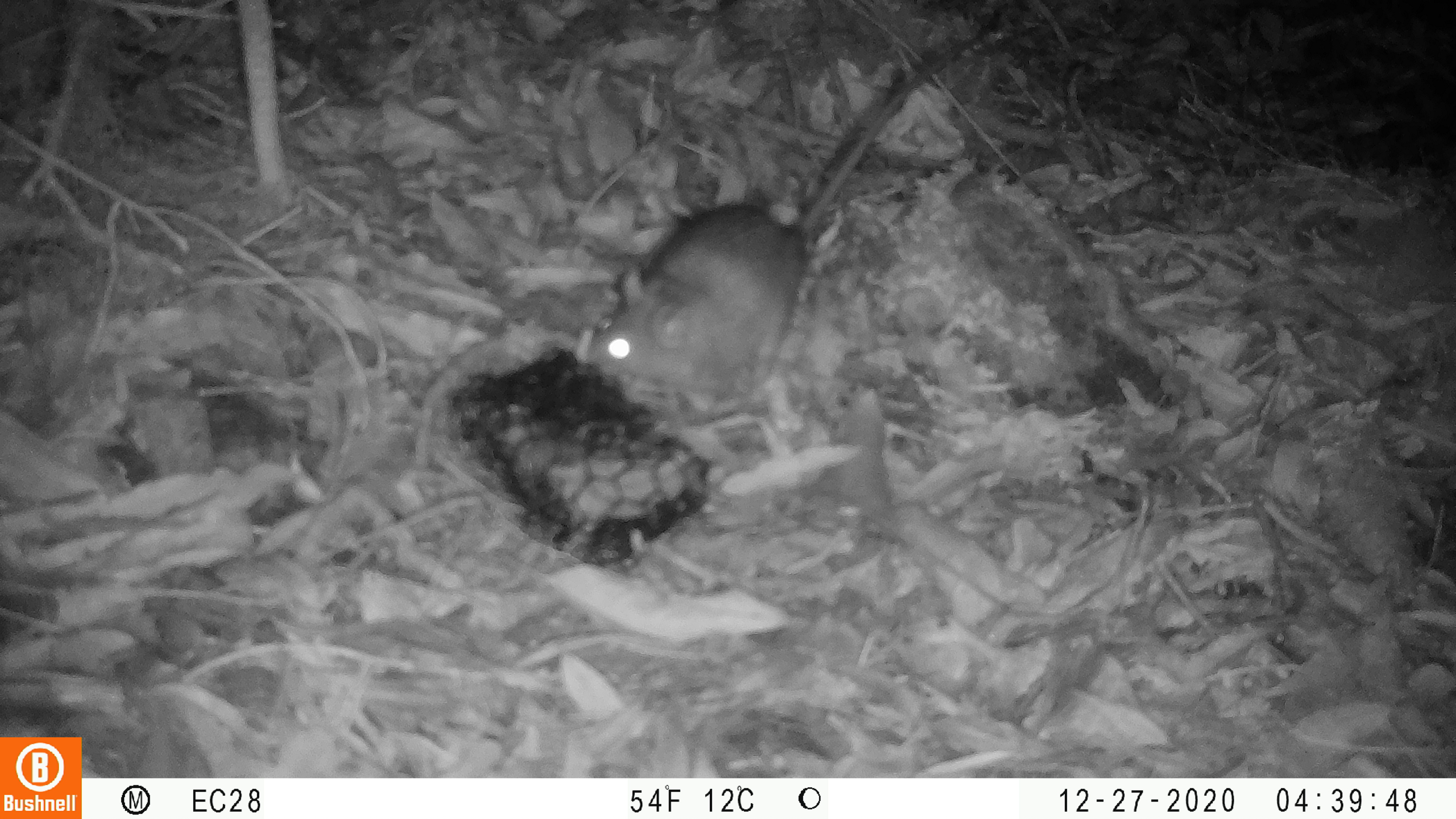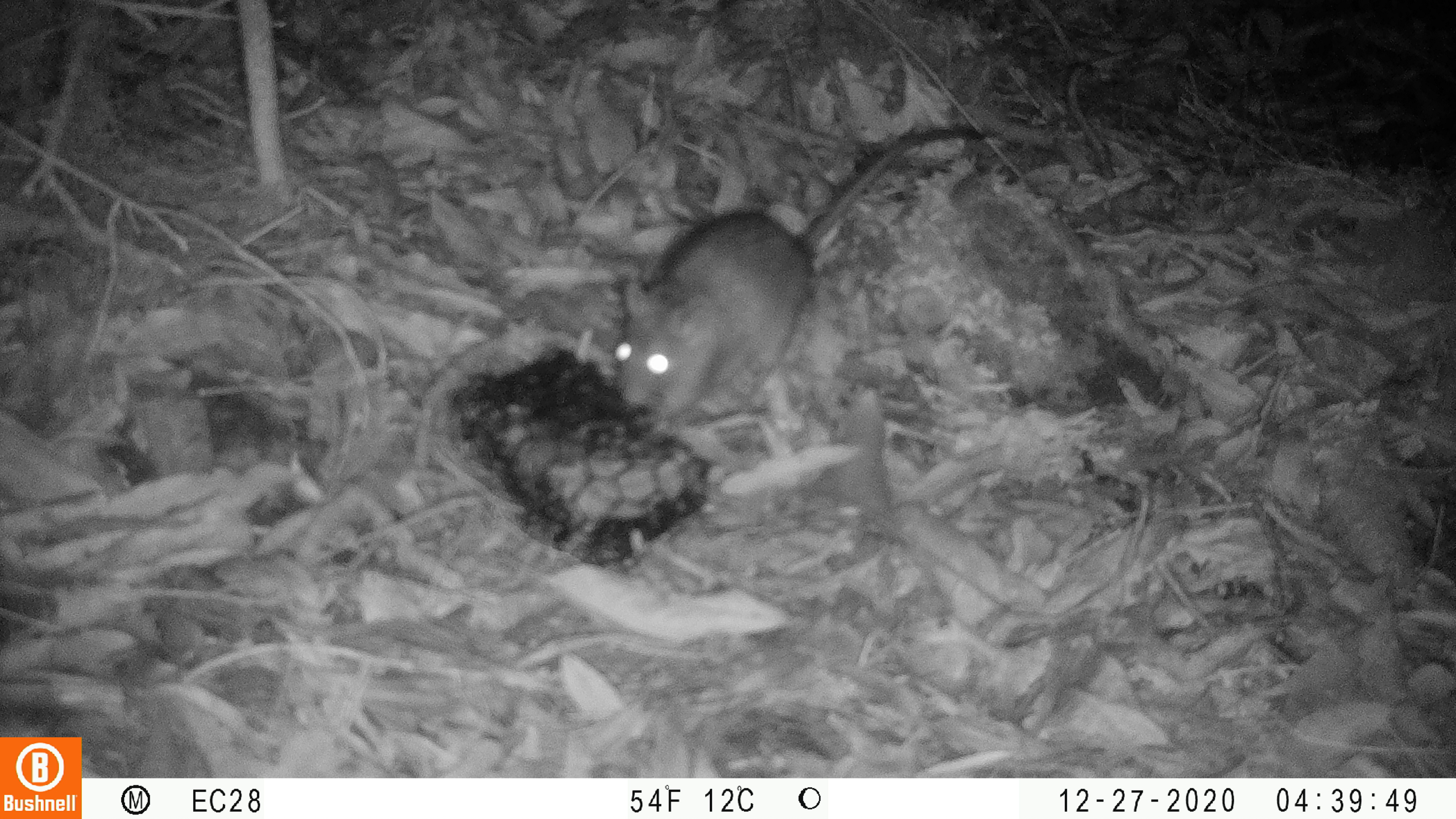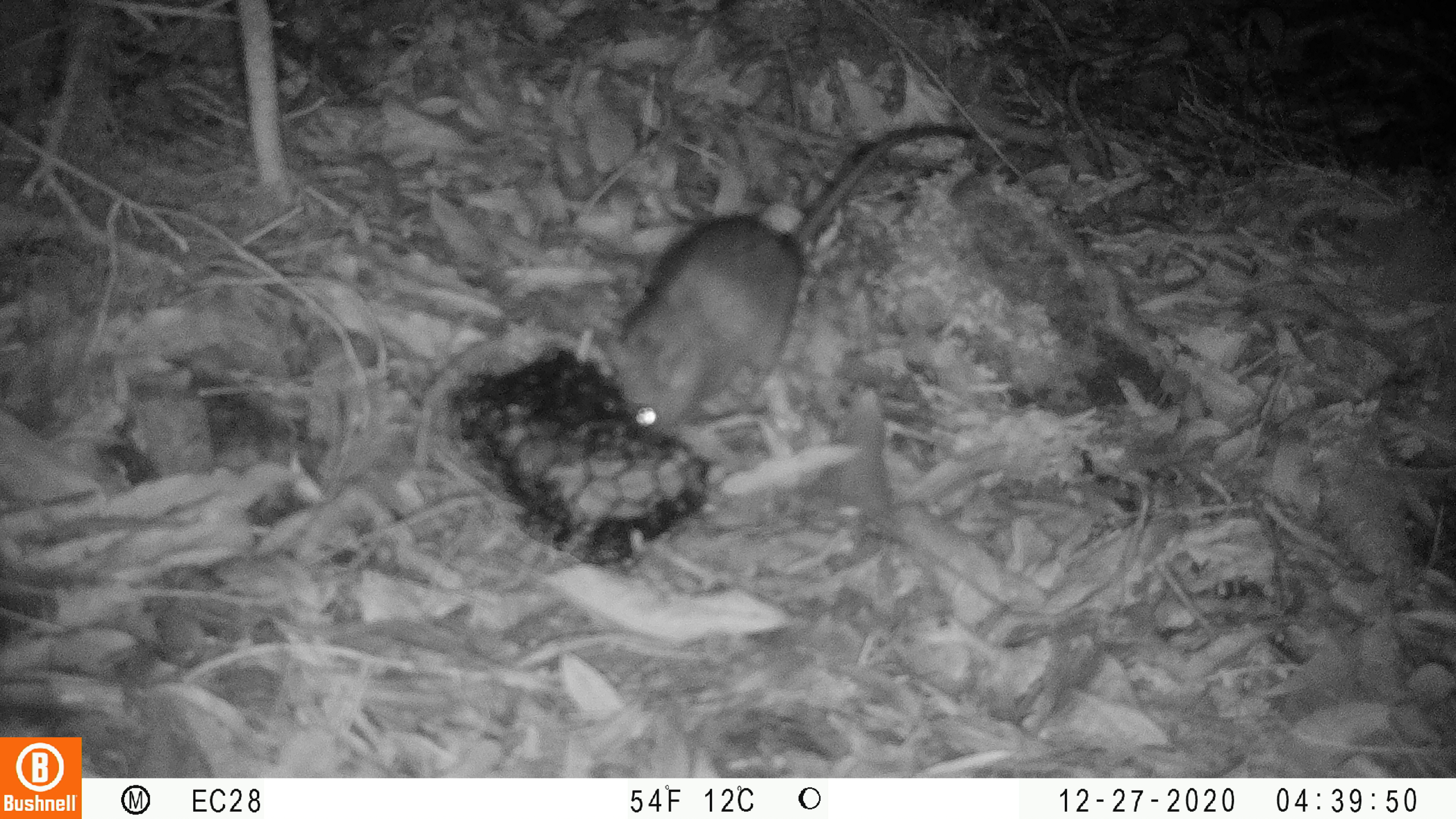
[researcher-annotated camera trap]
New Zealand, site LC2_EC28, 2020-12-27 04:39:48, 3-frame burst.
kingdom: Animalia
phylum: Chordata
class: Mammalia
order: Rodentia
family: Muridae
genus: Rattus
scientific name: Rattus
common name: rat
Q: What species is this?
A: Rat (Rattus).